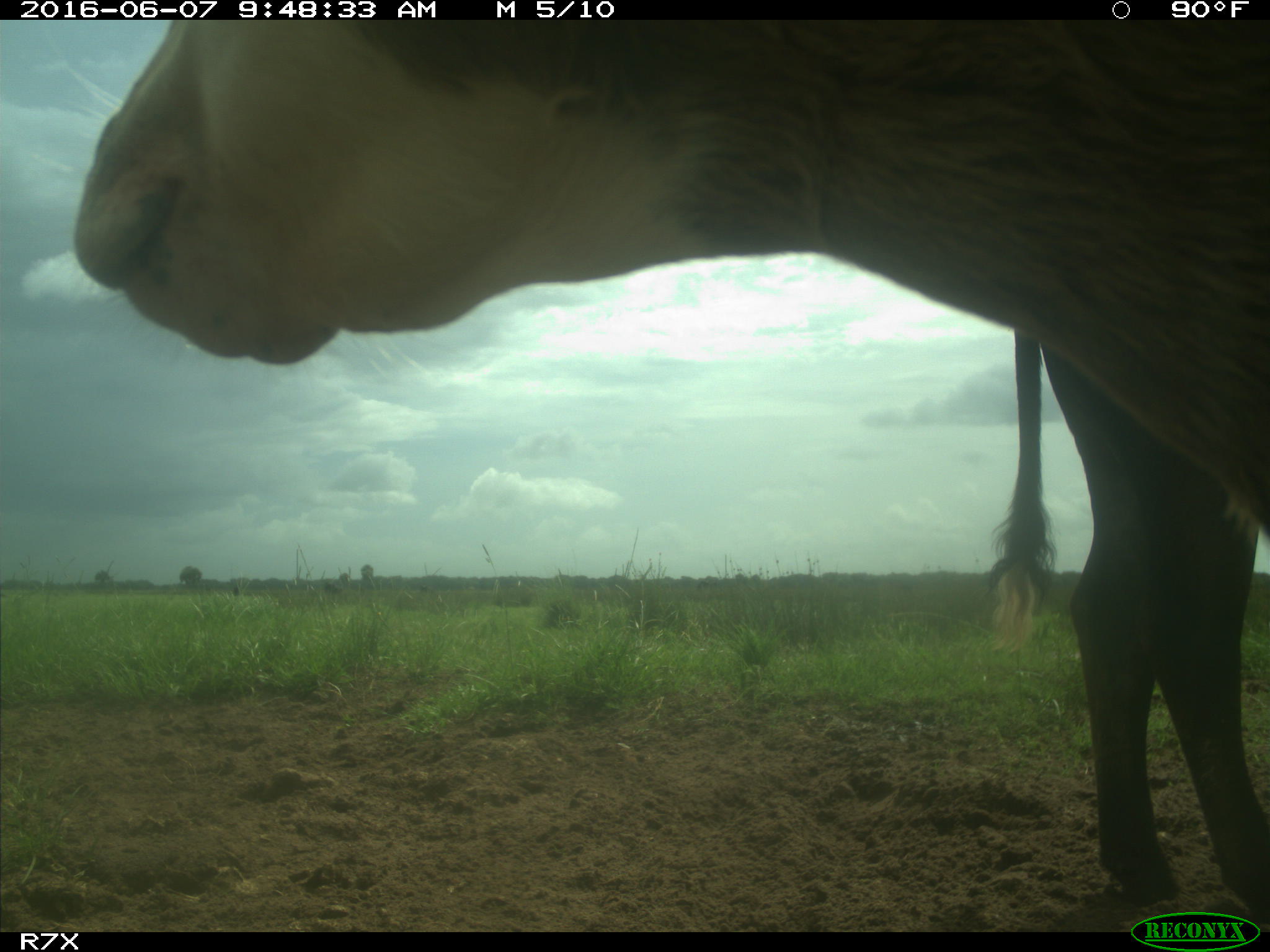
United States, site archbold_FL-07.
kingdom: Animalia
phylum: Chordata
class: Mammalia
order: Artiodactyla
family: Bovidae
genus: Bos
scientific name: Bos taurus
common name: domestic cow